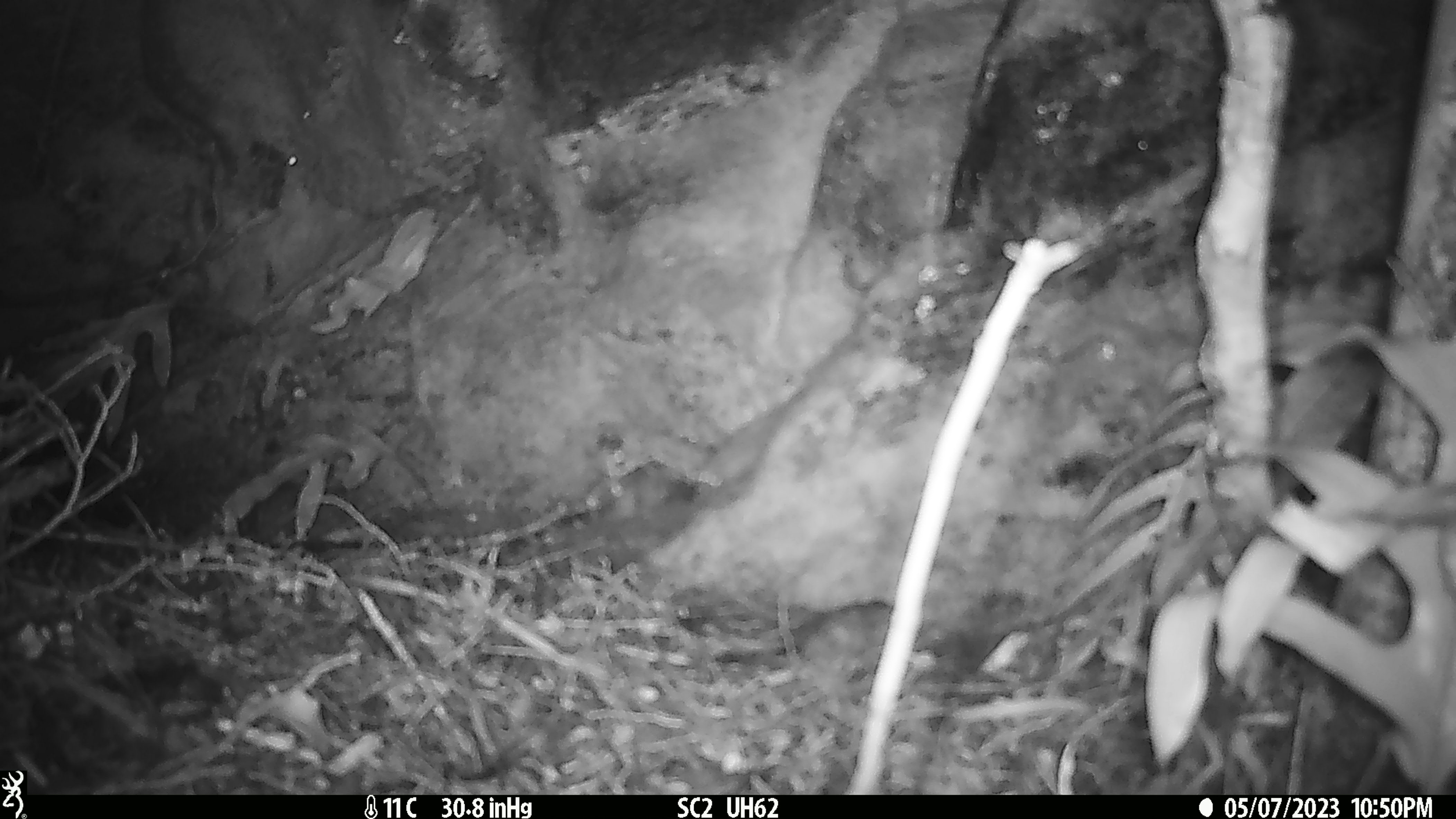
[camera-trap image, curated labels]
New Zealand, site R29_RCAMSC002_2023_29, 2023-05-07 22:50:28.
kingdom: Animalia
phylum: Chordata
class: Mammalia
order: Rodentia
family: Muridae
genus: Mus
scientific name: Mus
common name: mouse